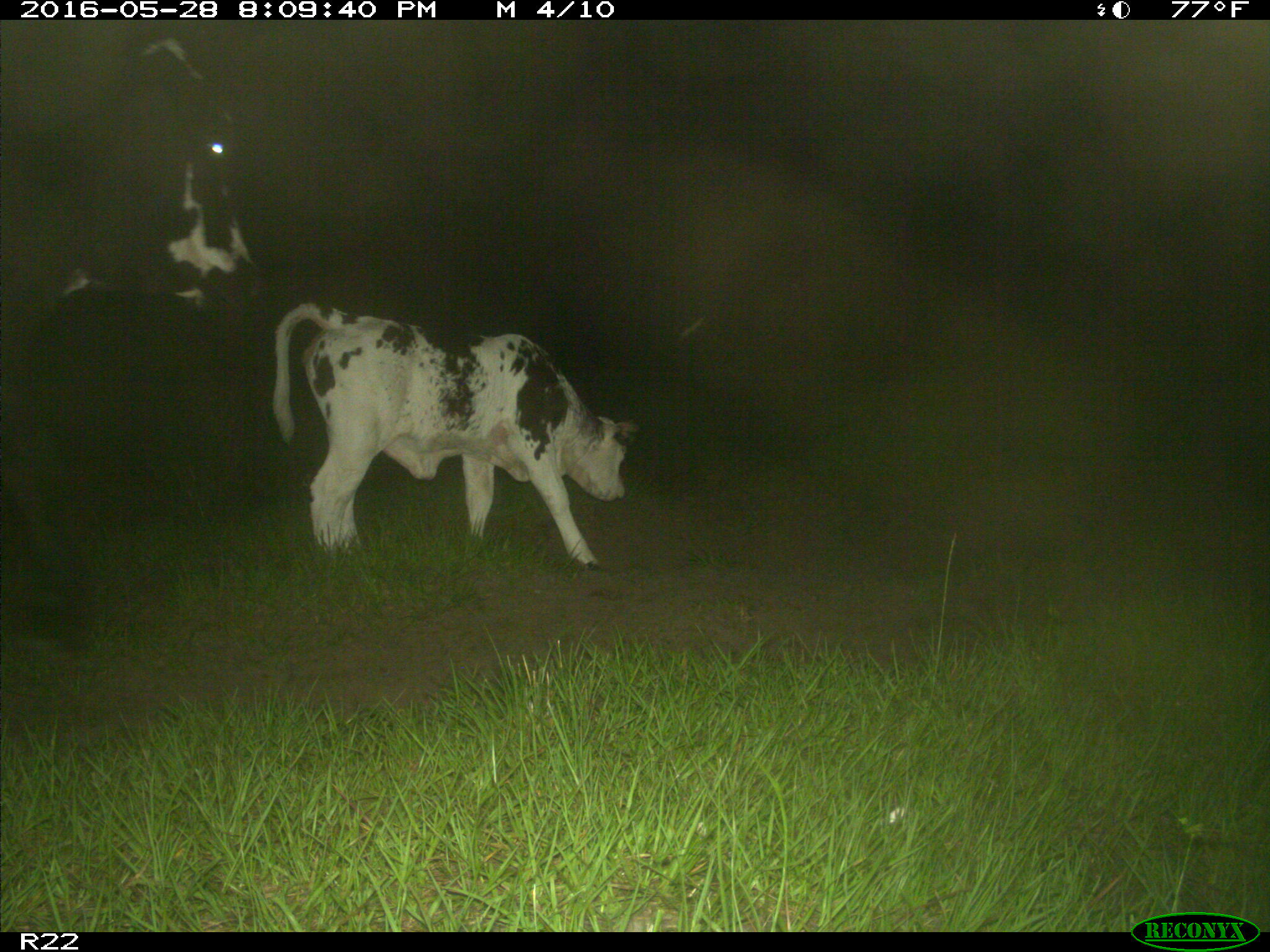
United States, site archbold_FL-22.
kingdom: Animalia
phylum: Chordata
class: Mammalia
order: Artiodactyla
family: Bovidae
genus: Bos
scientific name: Bos taurus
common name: domestic cow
Bos taurus (domestic cow).